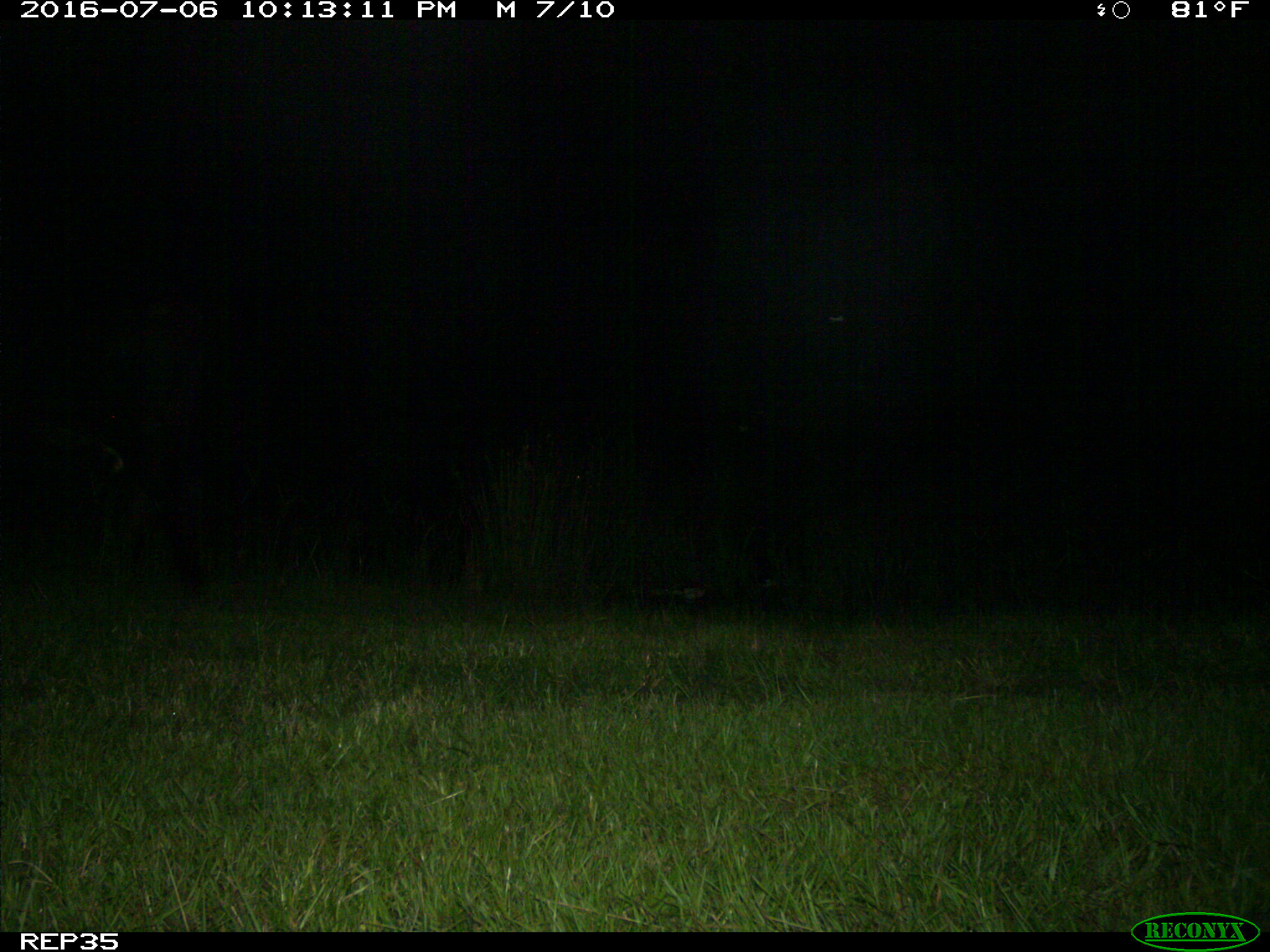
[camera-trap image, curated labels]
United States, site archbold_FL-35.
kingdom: Animalia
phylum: Chordata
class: Mammalia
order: Artiodactyla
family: Bovidae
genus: Bos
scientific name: Bos taurus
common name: domestic cow